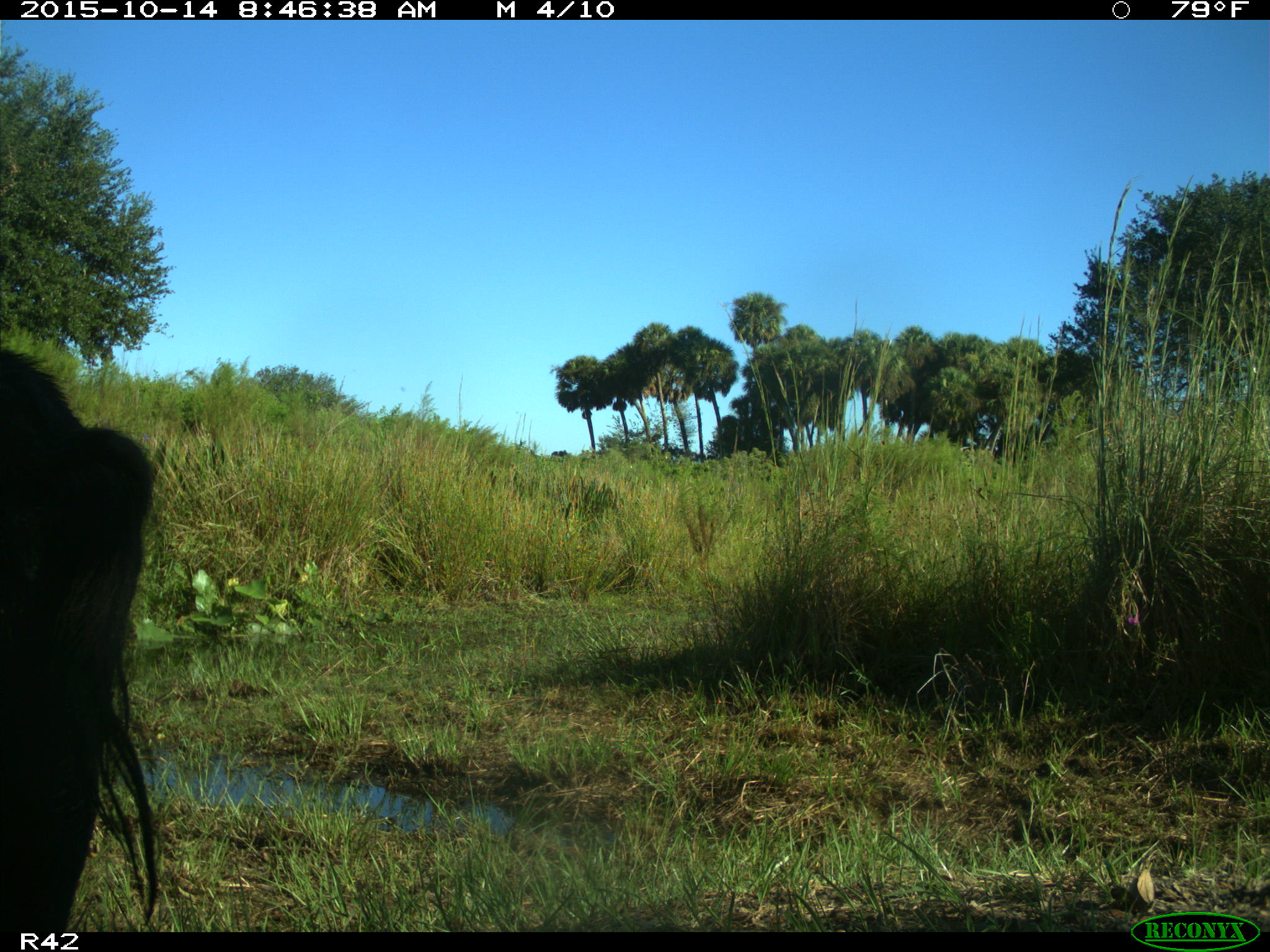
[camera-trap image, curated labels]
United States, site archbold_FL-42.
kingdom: Animalia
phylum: Chordata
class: Mammalia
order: Artiodactyla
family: Suidae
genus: Sus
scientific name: Sus scrofa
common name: wild boar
Sus scrofa (wild boar).